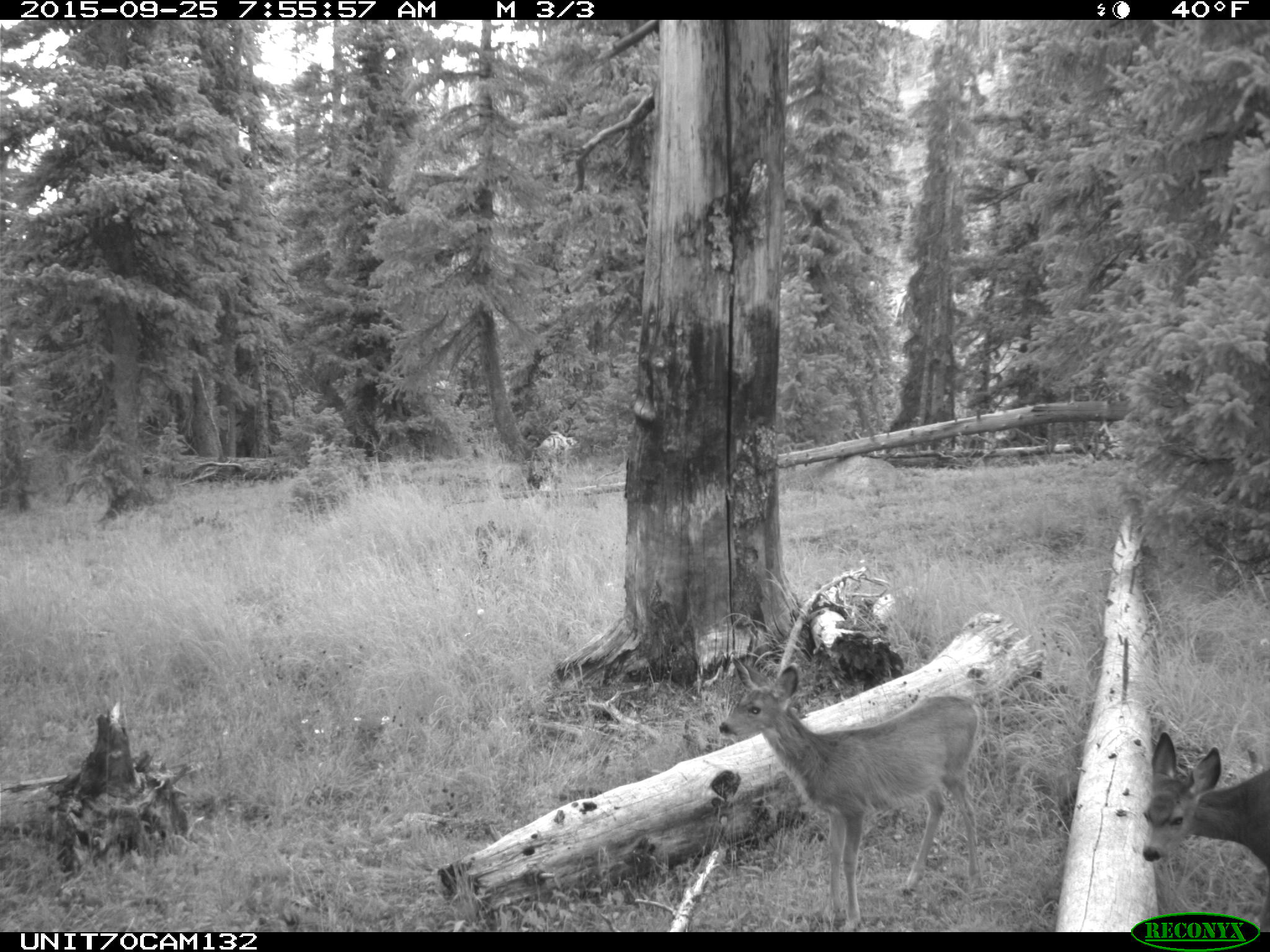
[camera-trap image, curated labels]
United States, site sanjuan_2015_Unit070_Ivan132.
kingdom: Animalia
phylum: Chordata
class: Mammalia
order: Artiodactyla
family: Cervidae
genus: Odocoileus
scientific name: Odocoileus hemionus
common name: mule deer